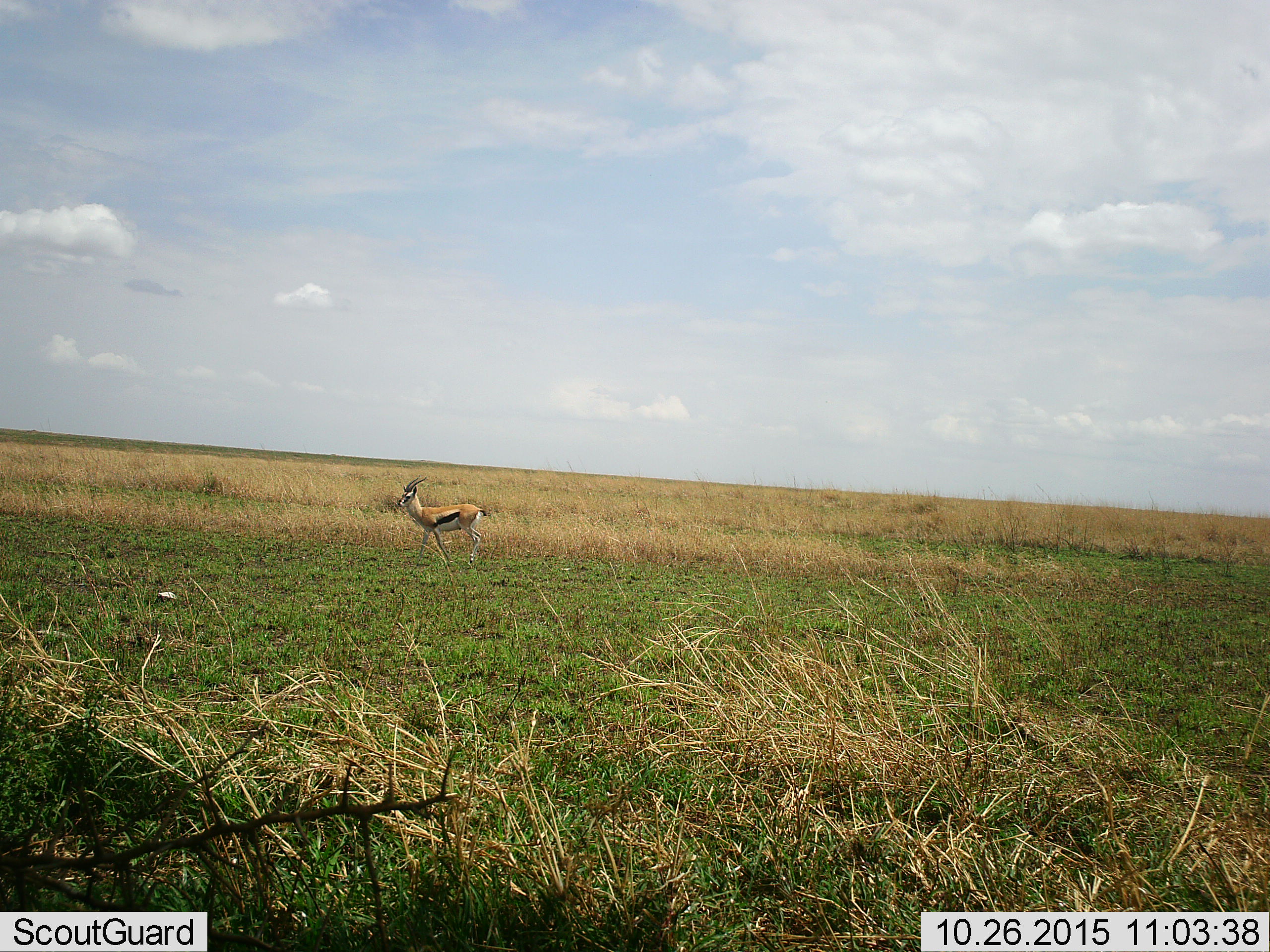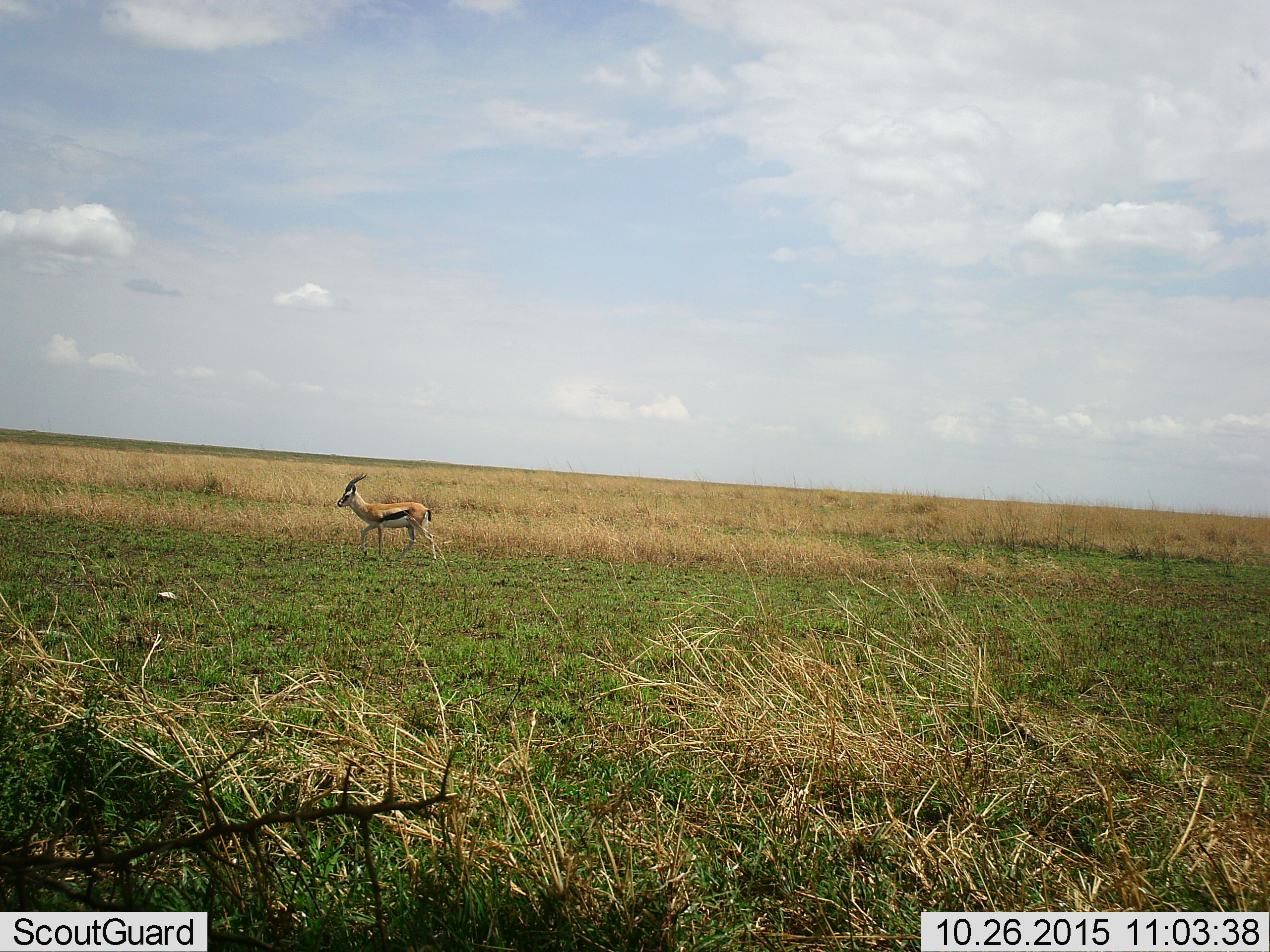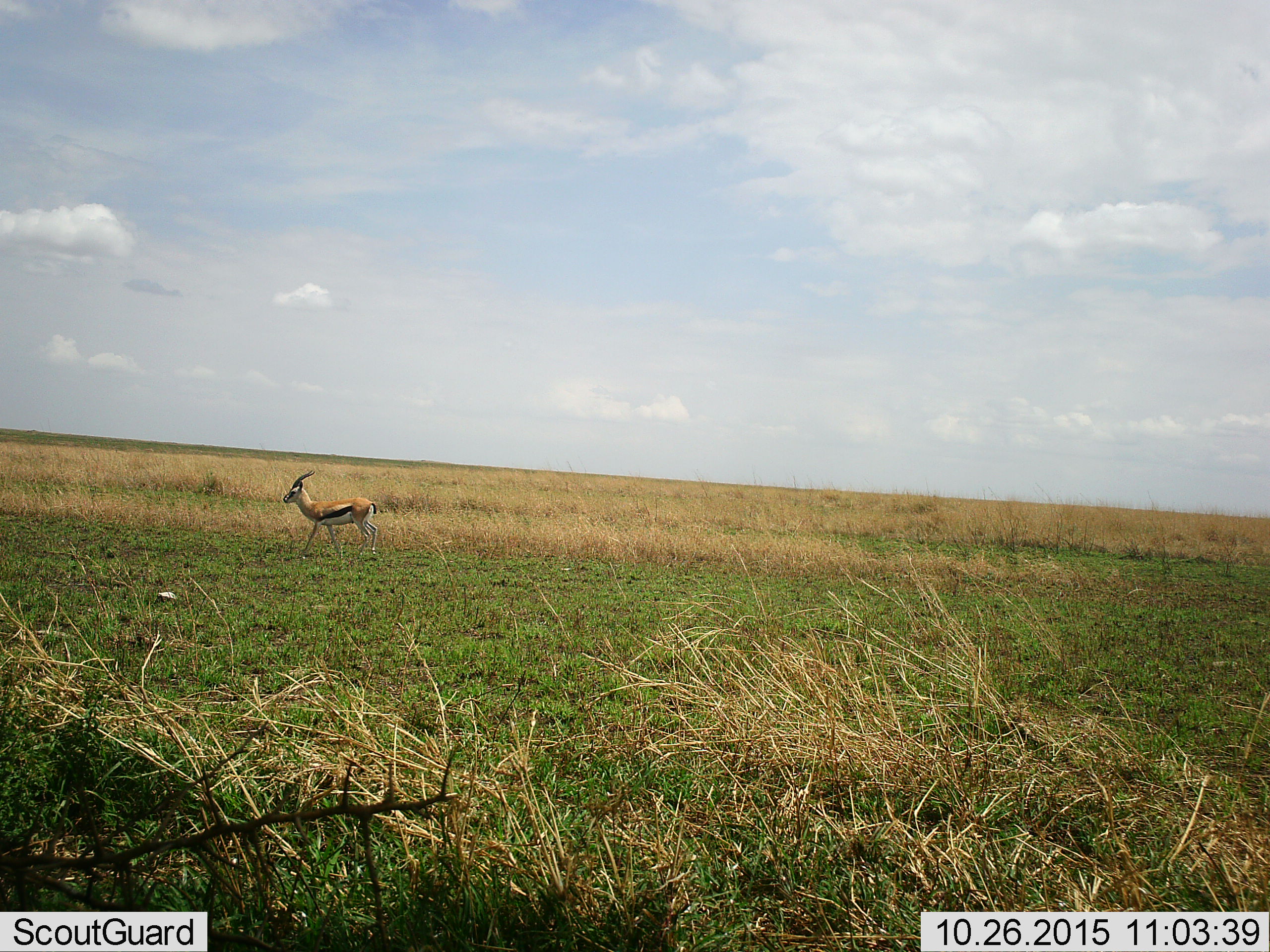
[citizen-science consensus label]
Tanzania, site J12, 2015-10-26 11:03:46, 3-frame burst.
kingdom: Animalia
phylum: Chordata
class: Mammalia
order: Artiodactyla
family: Bovidae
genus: Eudorcas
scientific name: Eudorcas thomsonii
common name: thomson's gazelle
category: gazellethomsons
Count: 1.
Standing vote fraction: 14%.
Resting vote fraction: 0%.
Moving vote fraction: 86%.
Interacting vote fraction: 0%.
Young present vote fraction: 0%.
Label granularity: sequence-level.